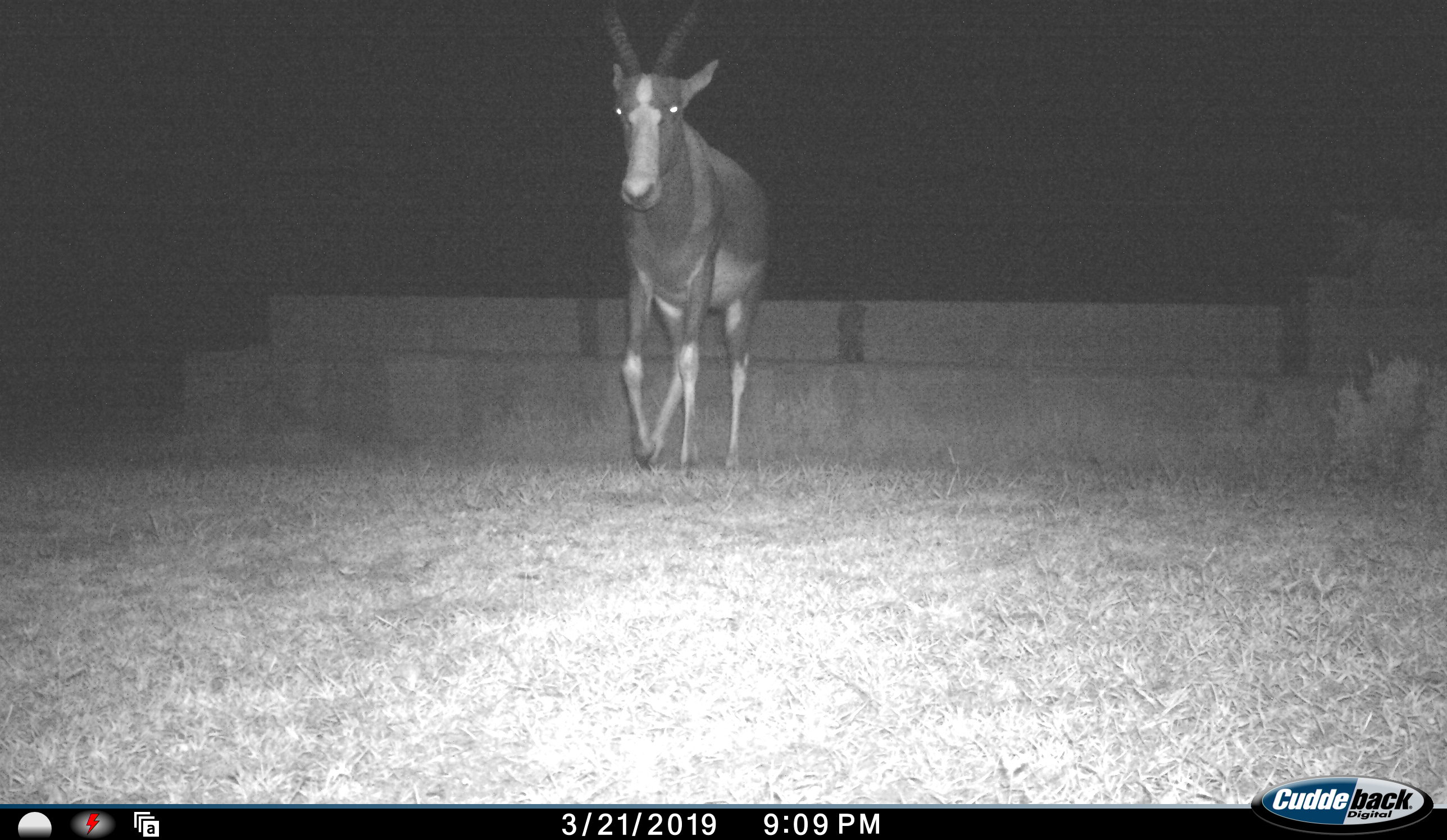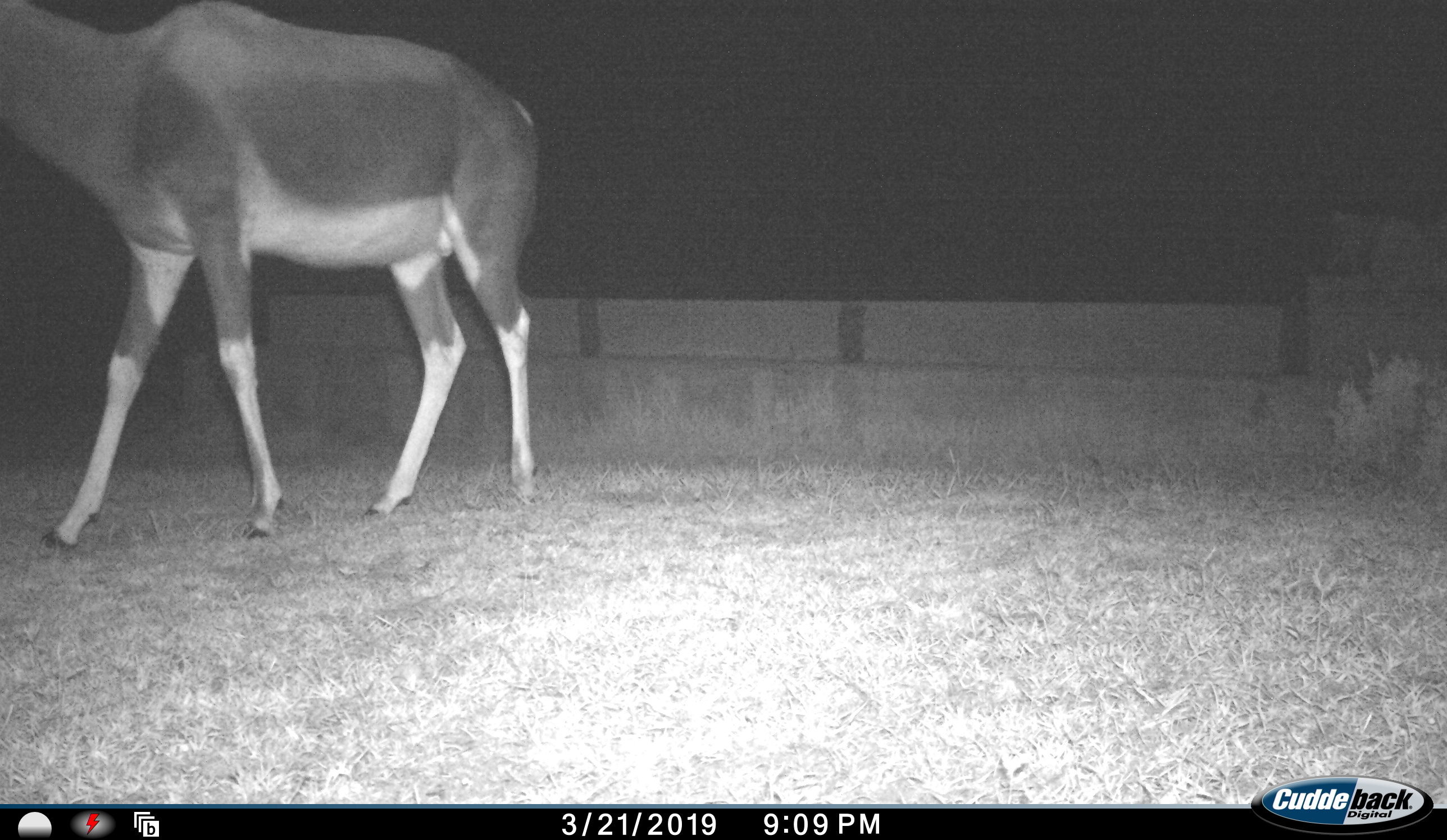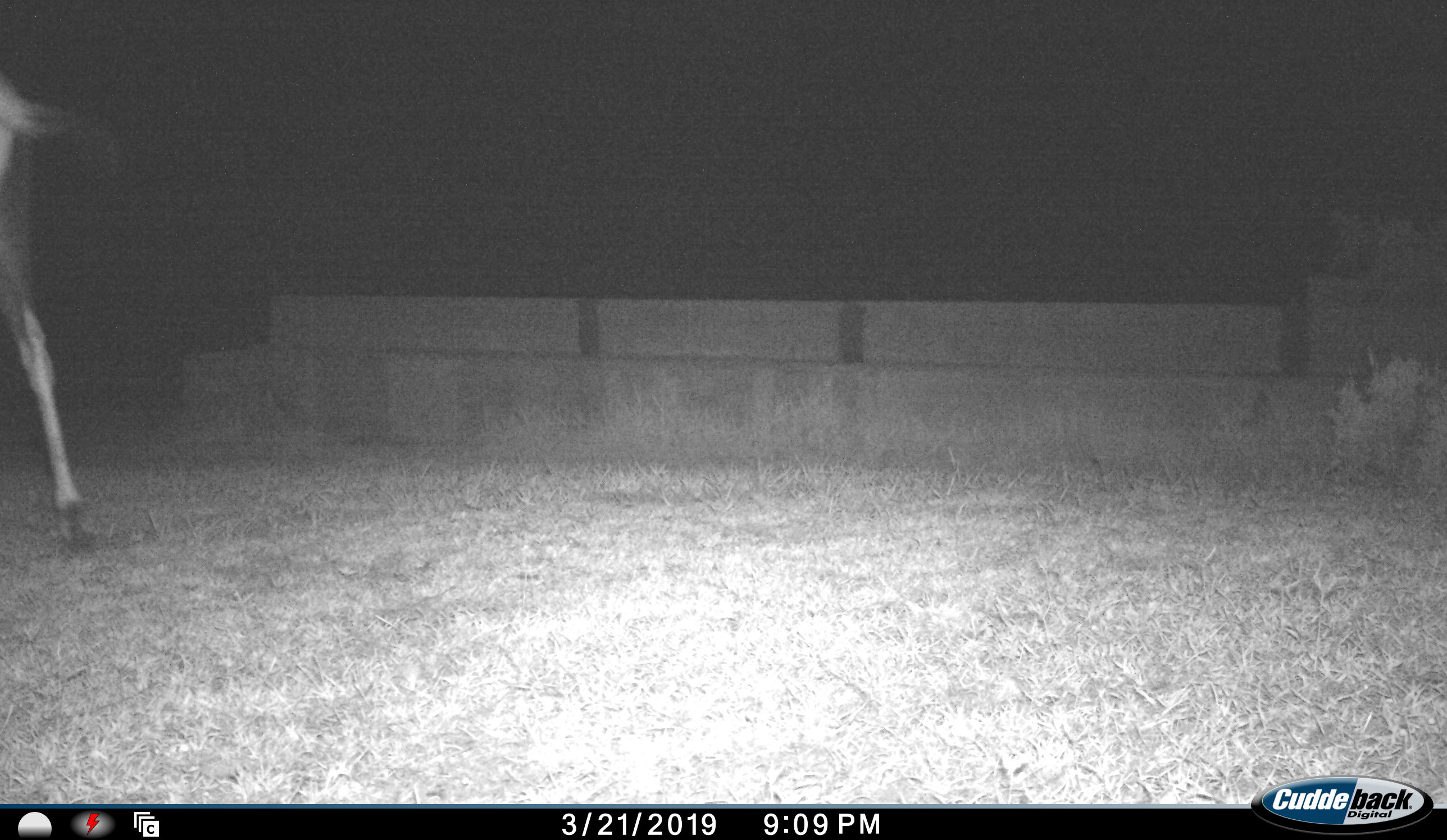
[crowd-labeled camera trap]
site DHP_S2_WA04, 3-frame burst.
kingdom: Animalia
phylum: Chordata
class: Mammalia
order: Artiodactyla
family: Bovidae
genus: Damaliscus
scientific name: Damaliscus pygargus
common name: bontebok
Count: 1.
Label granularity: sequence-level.